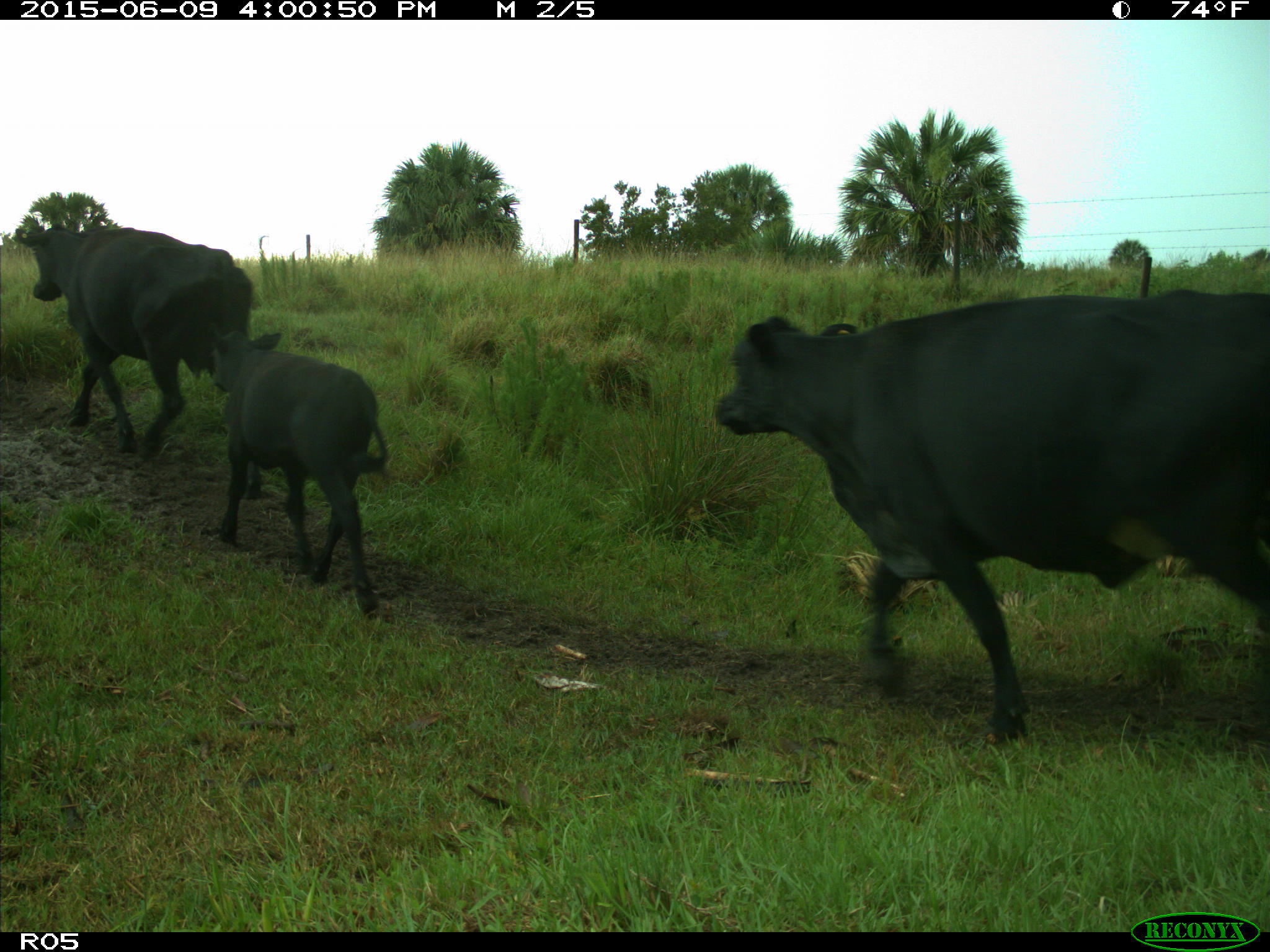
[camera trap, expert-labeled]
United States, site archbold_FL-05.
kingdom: Animalia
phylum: Chordata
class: Mammalia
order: Artiodactyla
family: Bovidae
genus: Bos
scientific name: Bos taurus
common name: domestic cow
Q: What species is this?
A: Bos taurus (domestic cow).